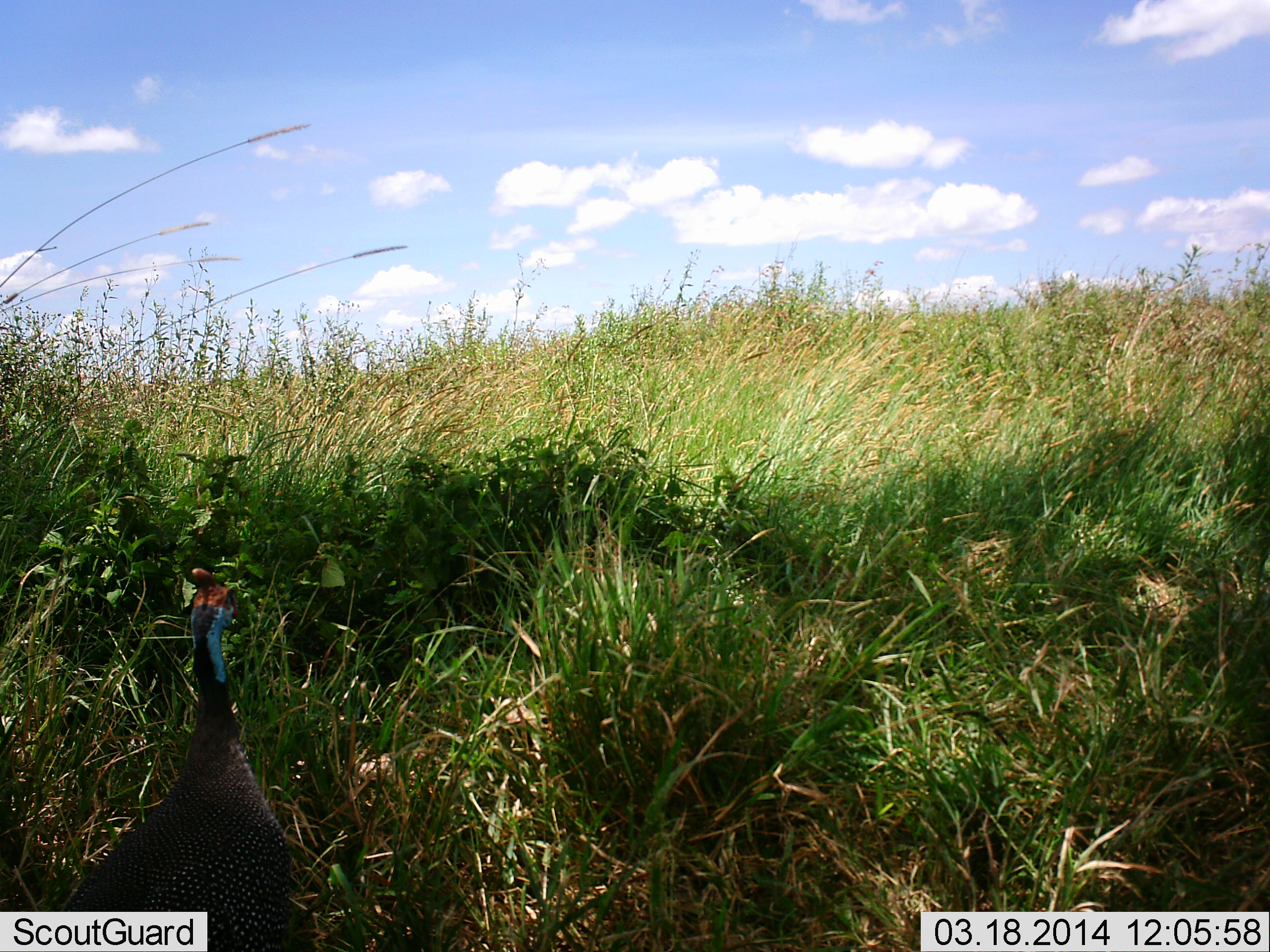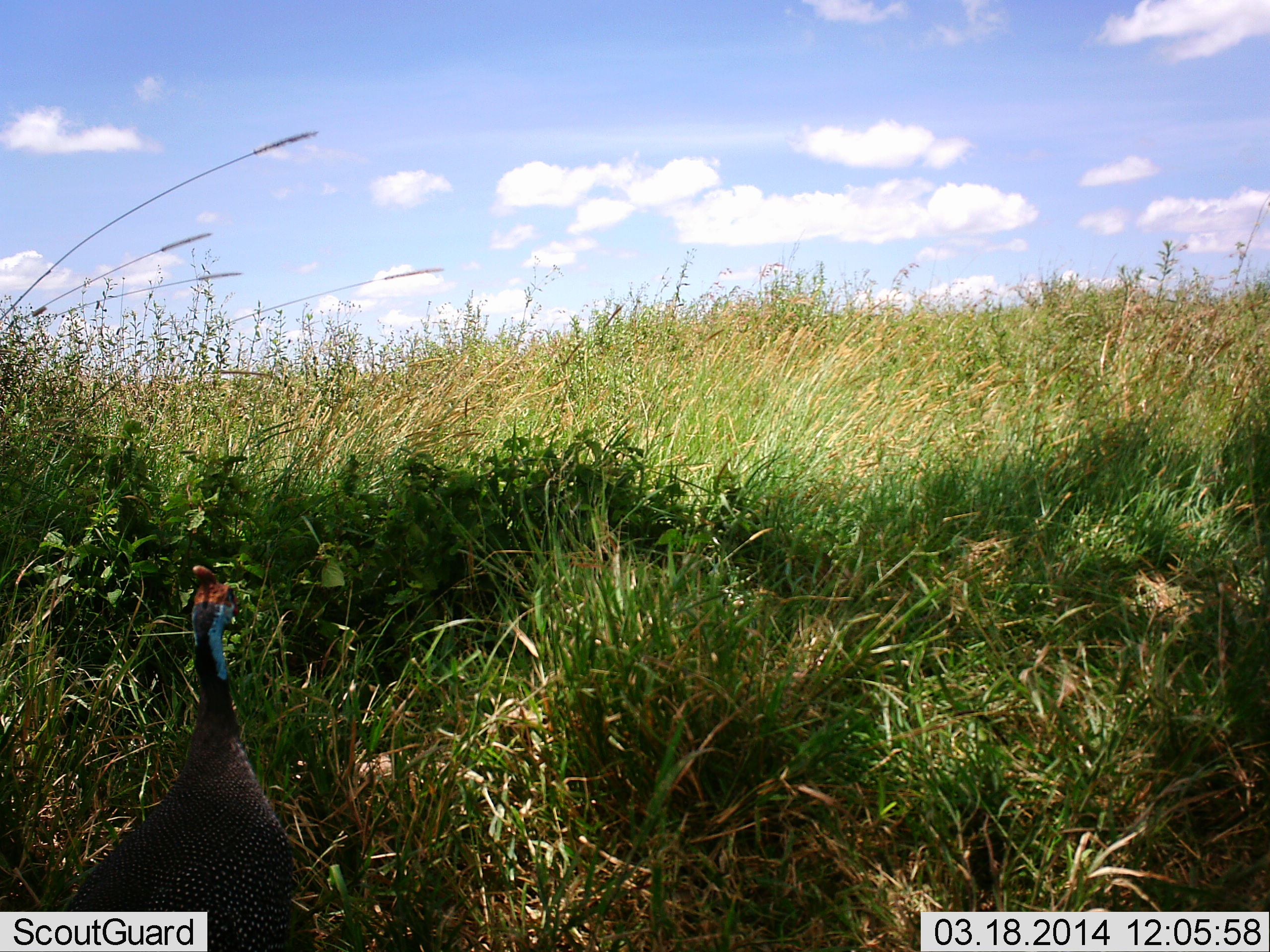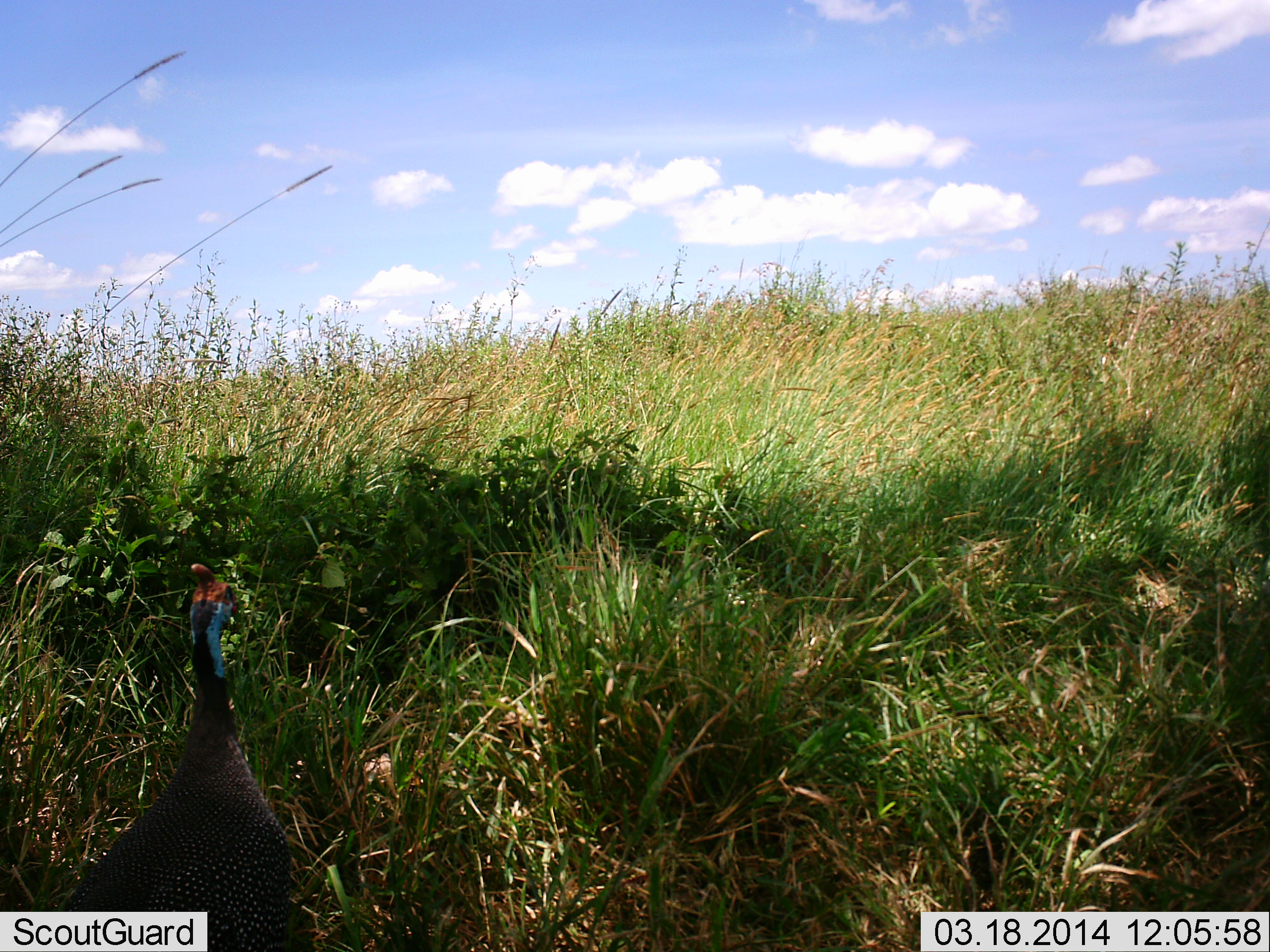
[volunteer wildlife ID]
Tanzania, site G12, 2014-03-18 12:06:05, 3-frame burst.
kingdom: Animalia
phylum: Chordata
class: Aves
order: Galliformes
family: Numididae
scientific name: Numididae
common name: guinea fowl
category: guineafowl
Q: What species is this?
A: Guineafowl (guinea fowl) (Numididae).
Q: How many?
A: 1.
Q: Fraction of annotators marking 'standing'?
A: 80%.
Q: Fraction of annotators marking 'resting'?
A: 20%.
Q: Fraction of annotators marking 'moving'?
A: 0%.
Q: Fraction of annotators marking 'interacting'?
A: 0%.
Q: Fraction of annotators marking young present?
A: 0%.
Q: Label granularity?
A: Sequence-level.